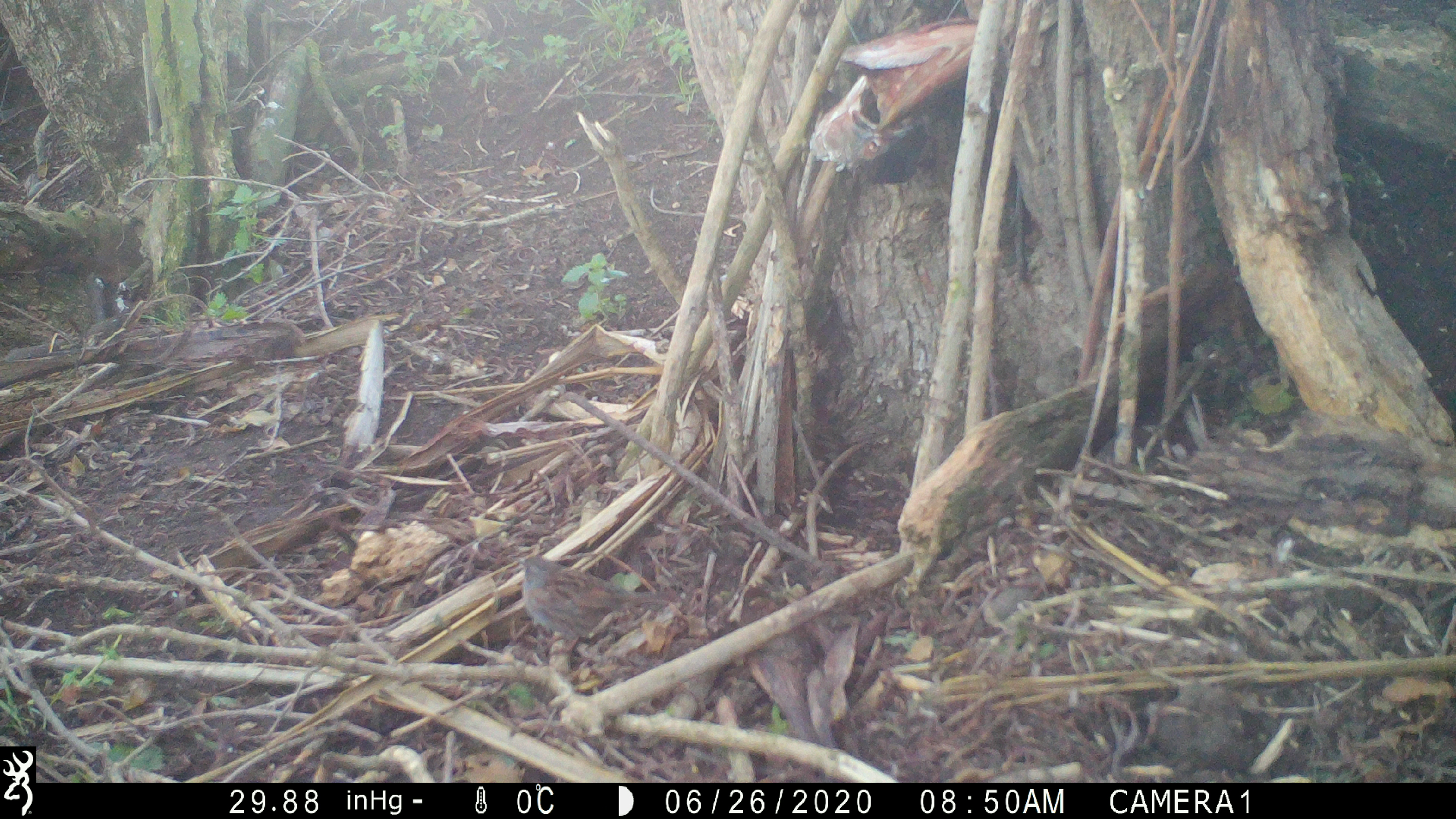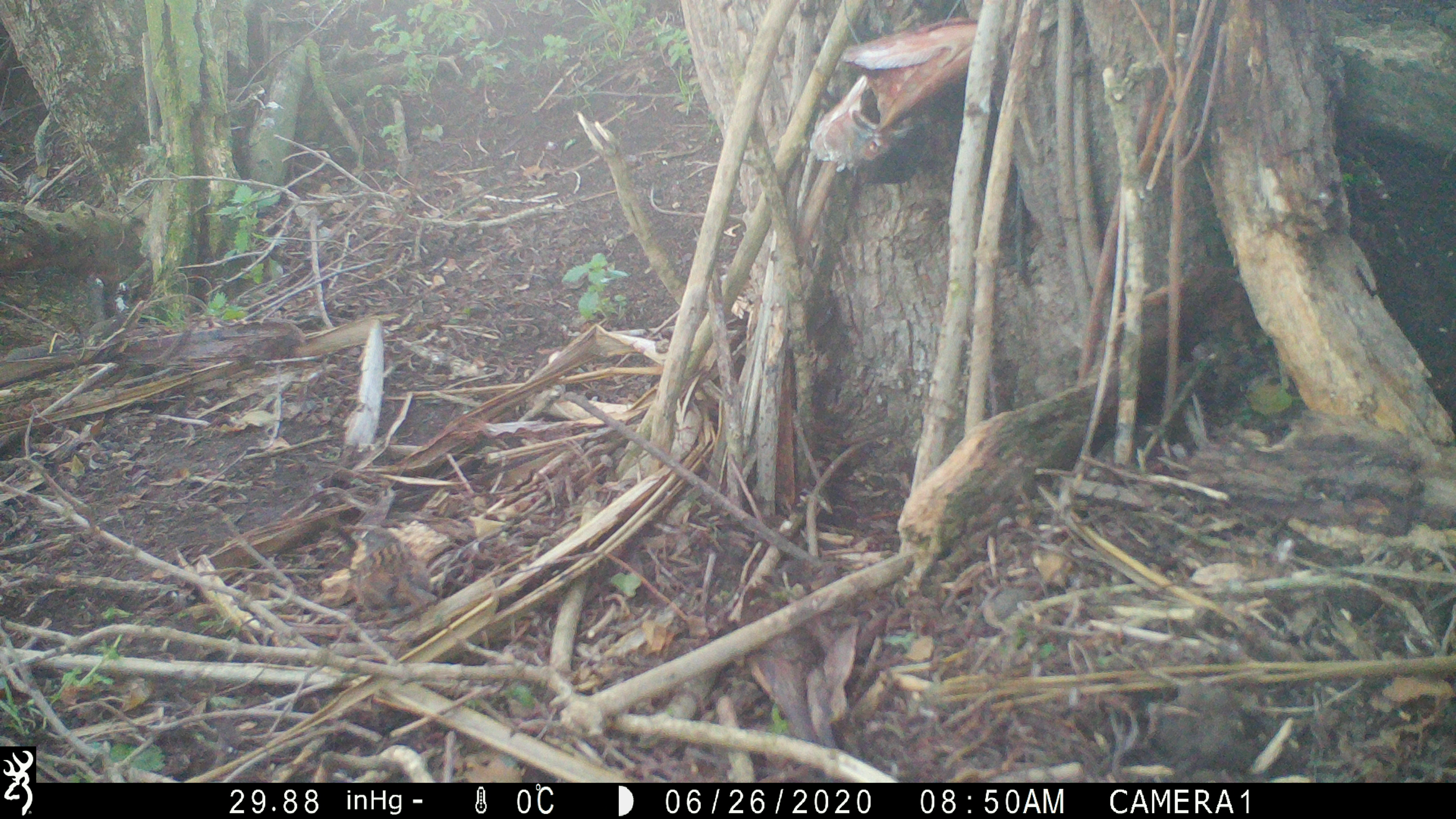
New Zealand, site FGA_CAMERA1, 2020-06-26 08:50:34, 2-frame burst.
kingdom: Animalia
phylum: Chordata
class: Aves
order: Passeriformes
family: Prunellidae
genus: Prunella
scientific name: Prunella modularis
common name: dunnock